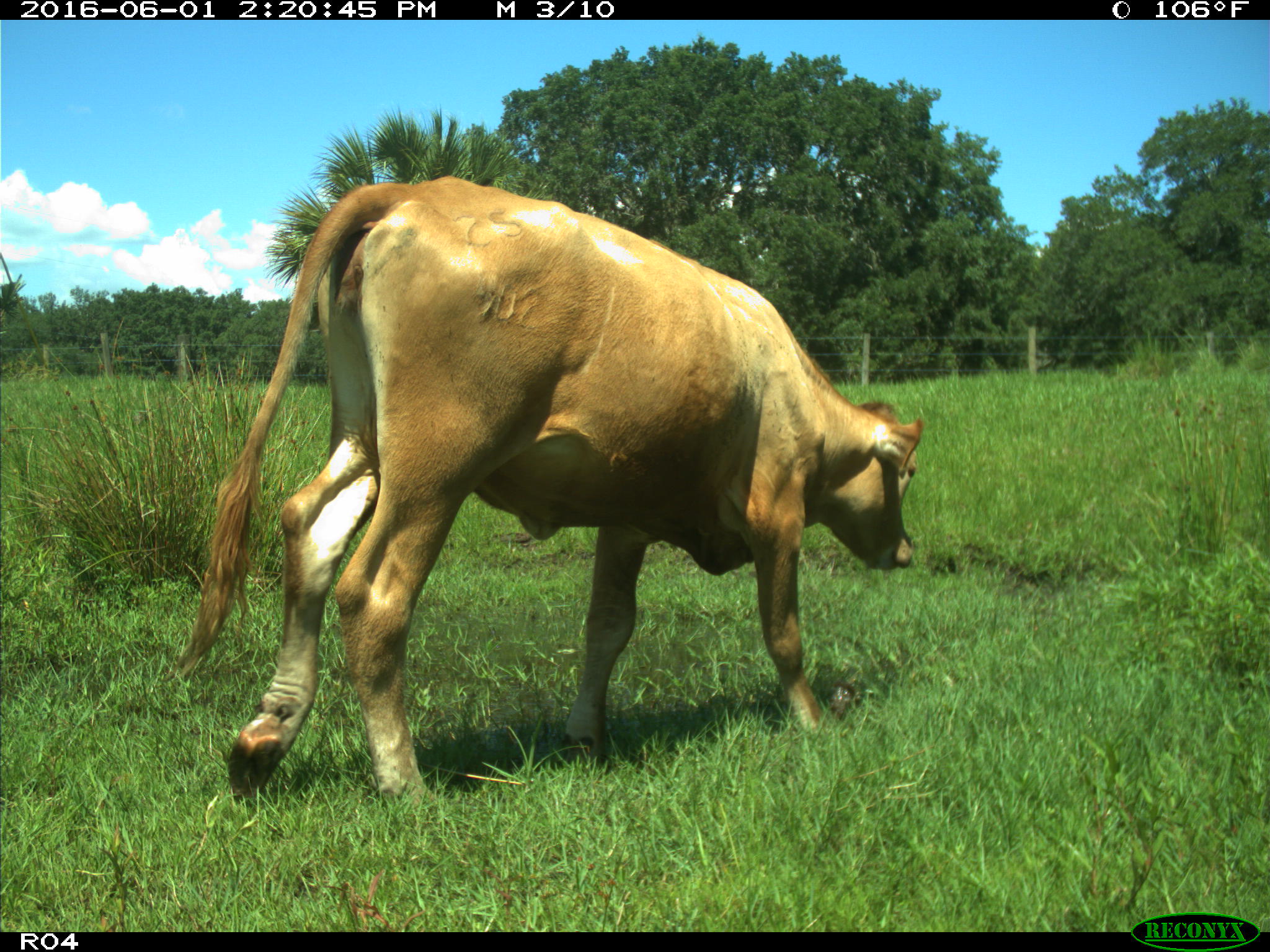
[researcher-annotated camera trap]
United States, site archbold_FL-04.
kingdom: Animalia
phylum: Chordata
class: Mammalia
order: Artiodactyla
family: Bovidae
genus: Bos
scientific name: Bos taurus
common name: domestic cow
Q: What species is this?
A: Bos taurus (domestic cow).